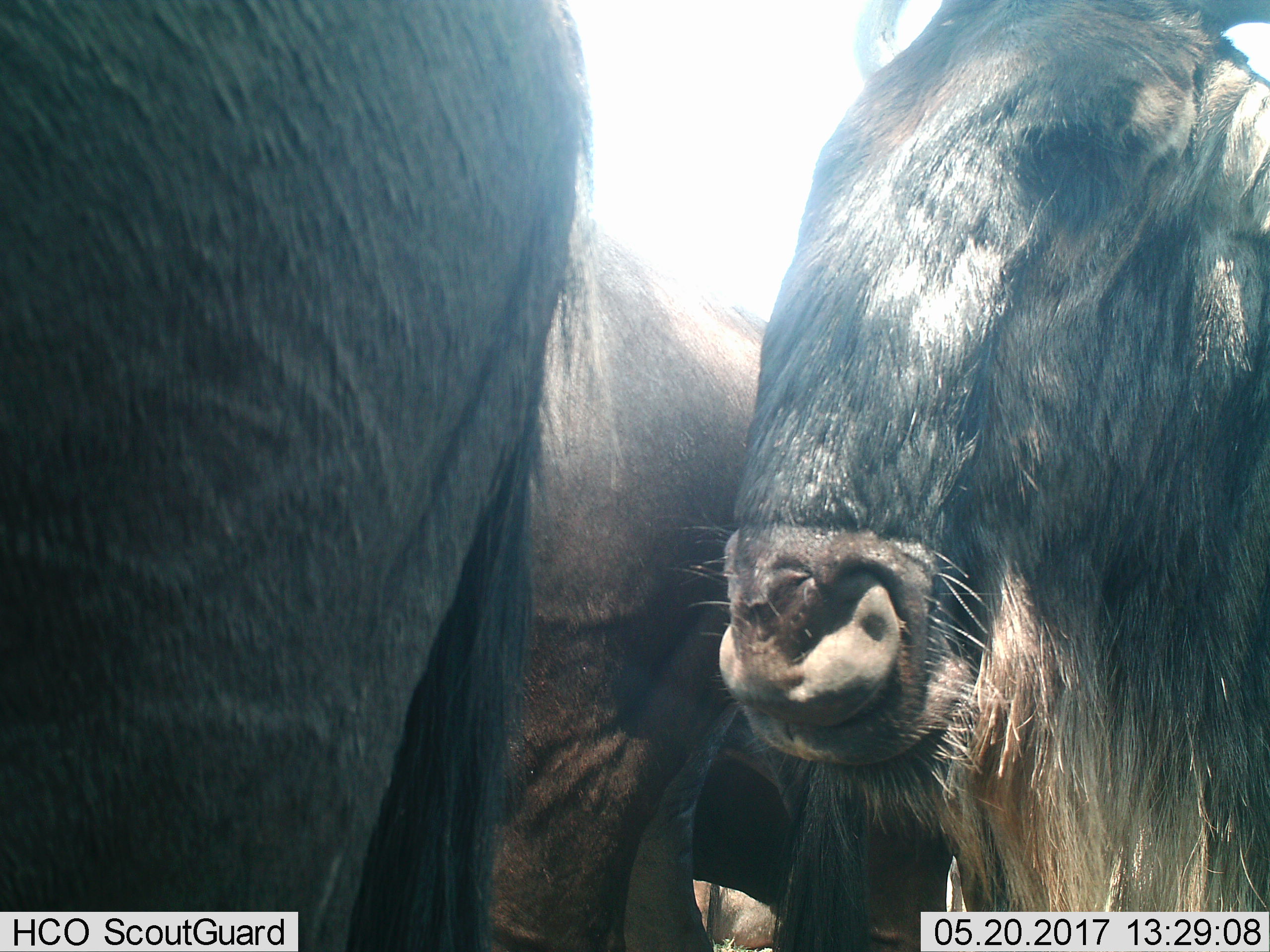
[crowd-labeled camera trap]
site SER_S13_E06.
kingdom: Animalia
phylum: Chordata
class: Mammalia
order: Artiodactyla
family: Bovidae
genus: Connochaetes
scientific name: Connochaetes taurinus taurinus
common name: blue wildebeest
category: wildebeestblue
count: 3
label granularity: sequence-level